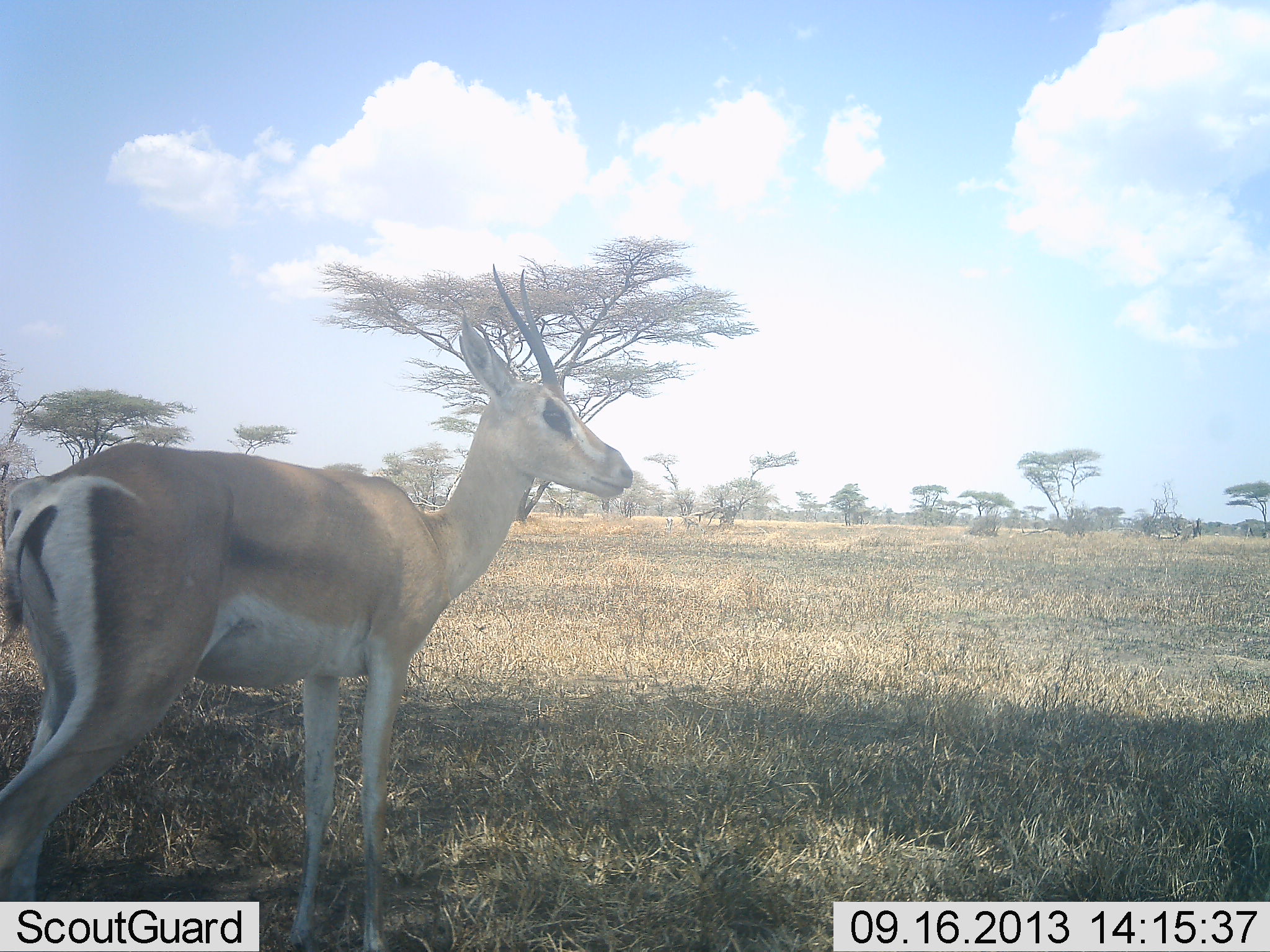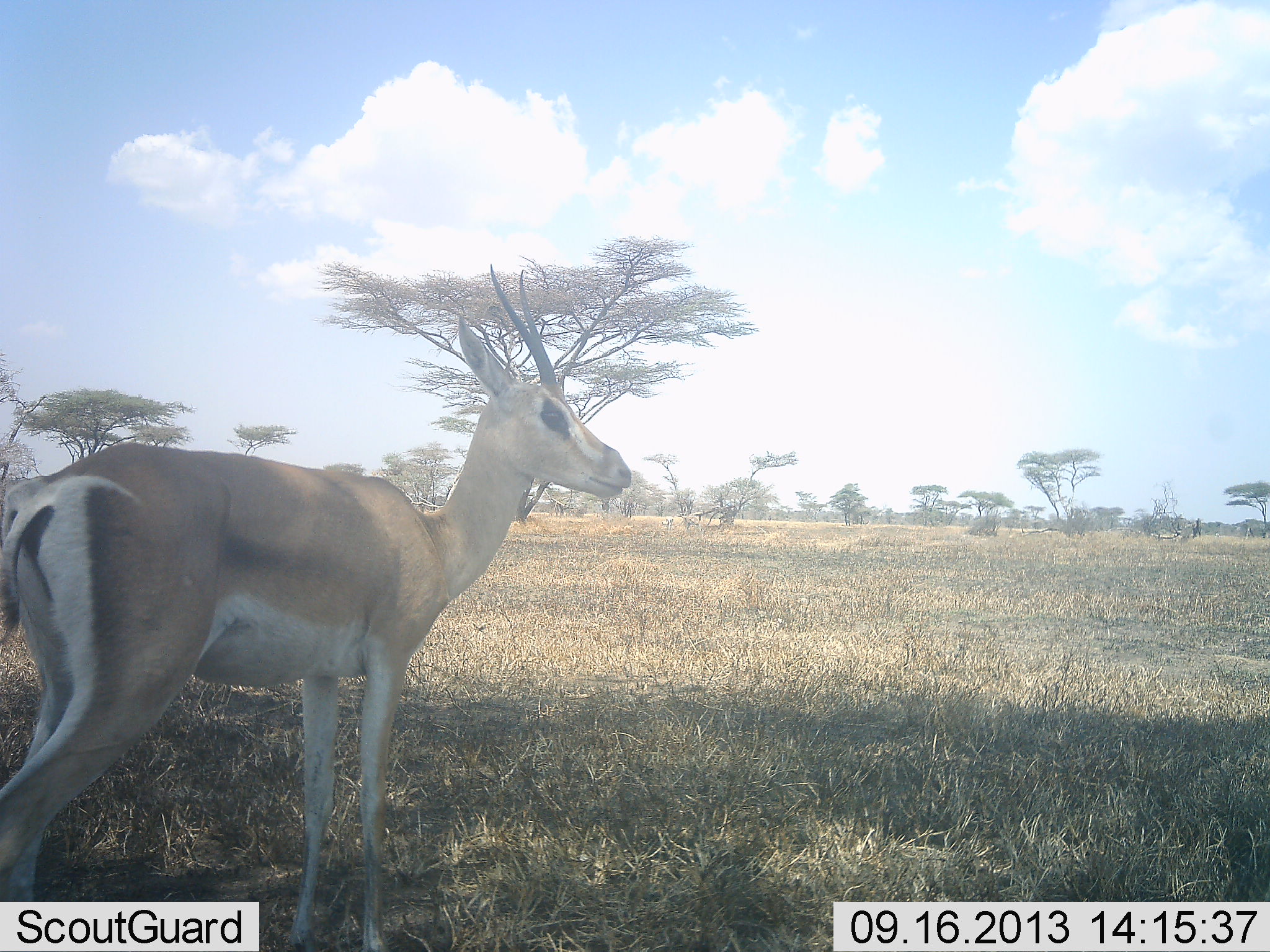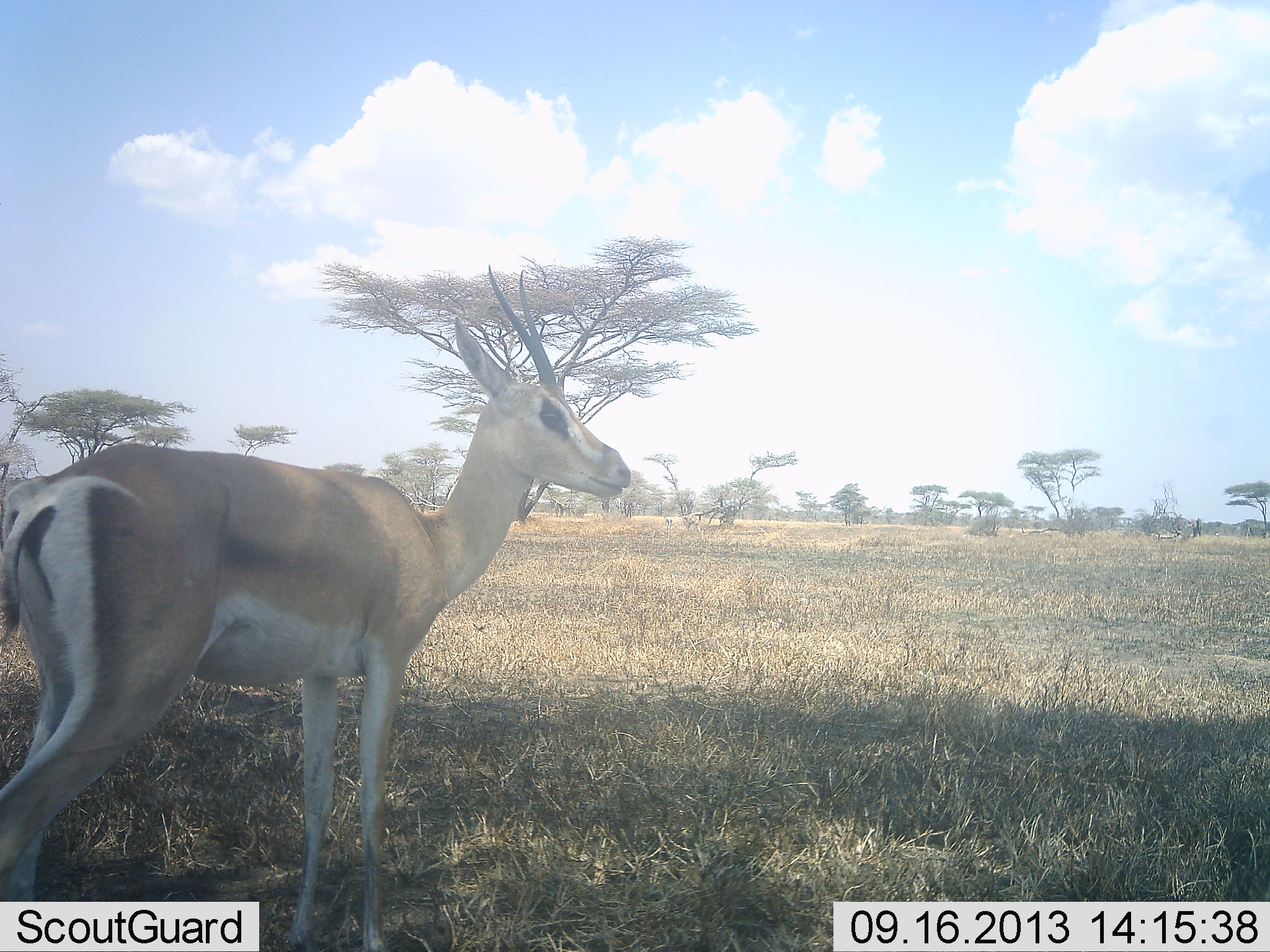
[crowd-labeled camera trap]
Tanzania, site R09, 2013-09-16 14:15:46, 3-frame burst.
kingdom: Animalia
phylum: Chordata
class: Mammalia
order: Artiodactyla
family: Bovidae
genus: Nanger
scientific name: Nanger granti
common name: grant's gazelle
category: gazellegrants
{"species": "gazellegrants (grant's gazelle) (Nanger granti)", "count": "1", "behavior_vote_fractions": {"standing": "100%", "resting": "0%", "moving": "0%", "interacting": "0%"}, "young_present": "0%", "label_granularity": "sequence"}